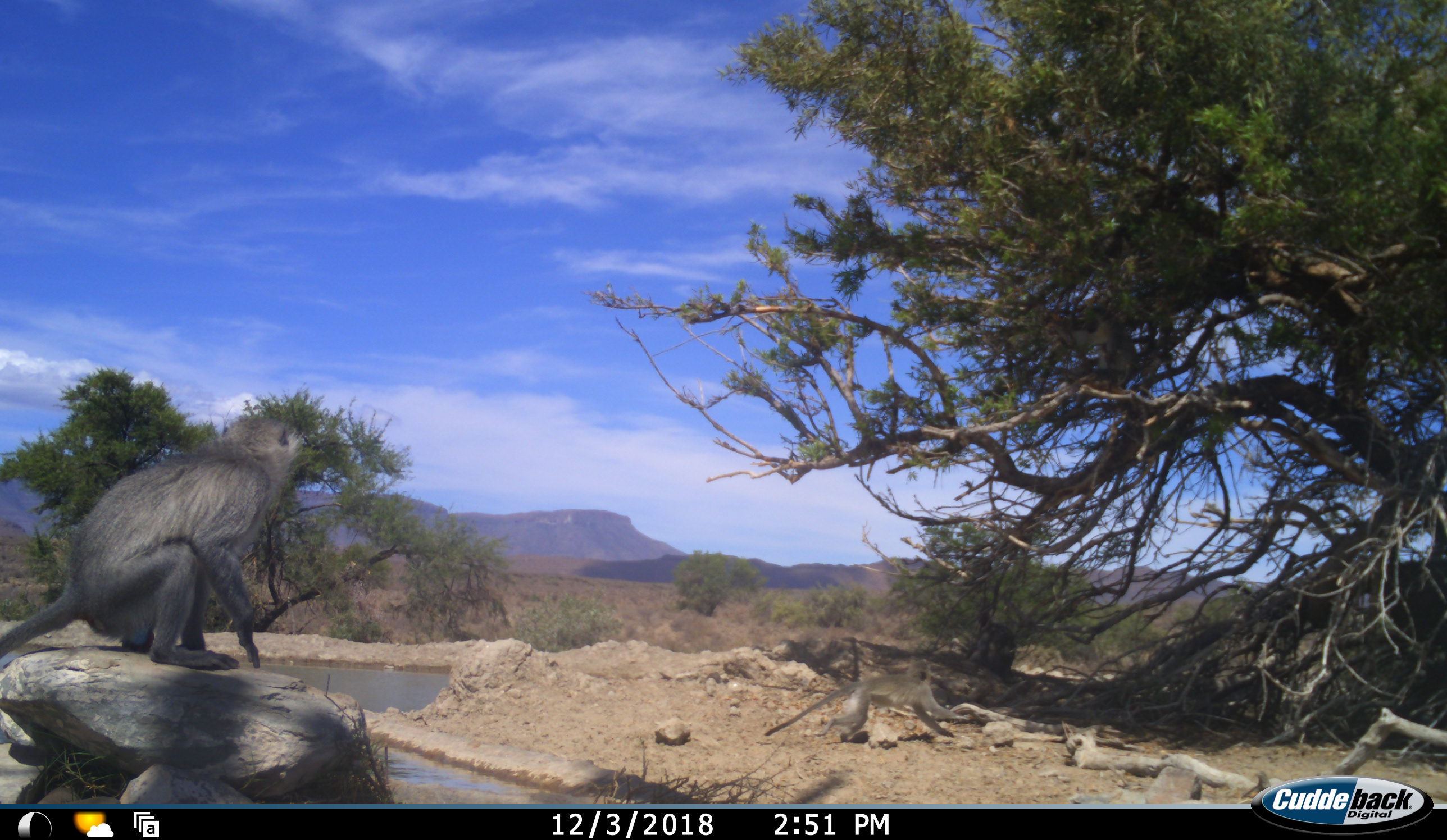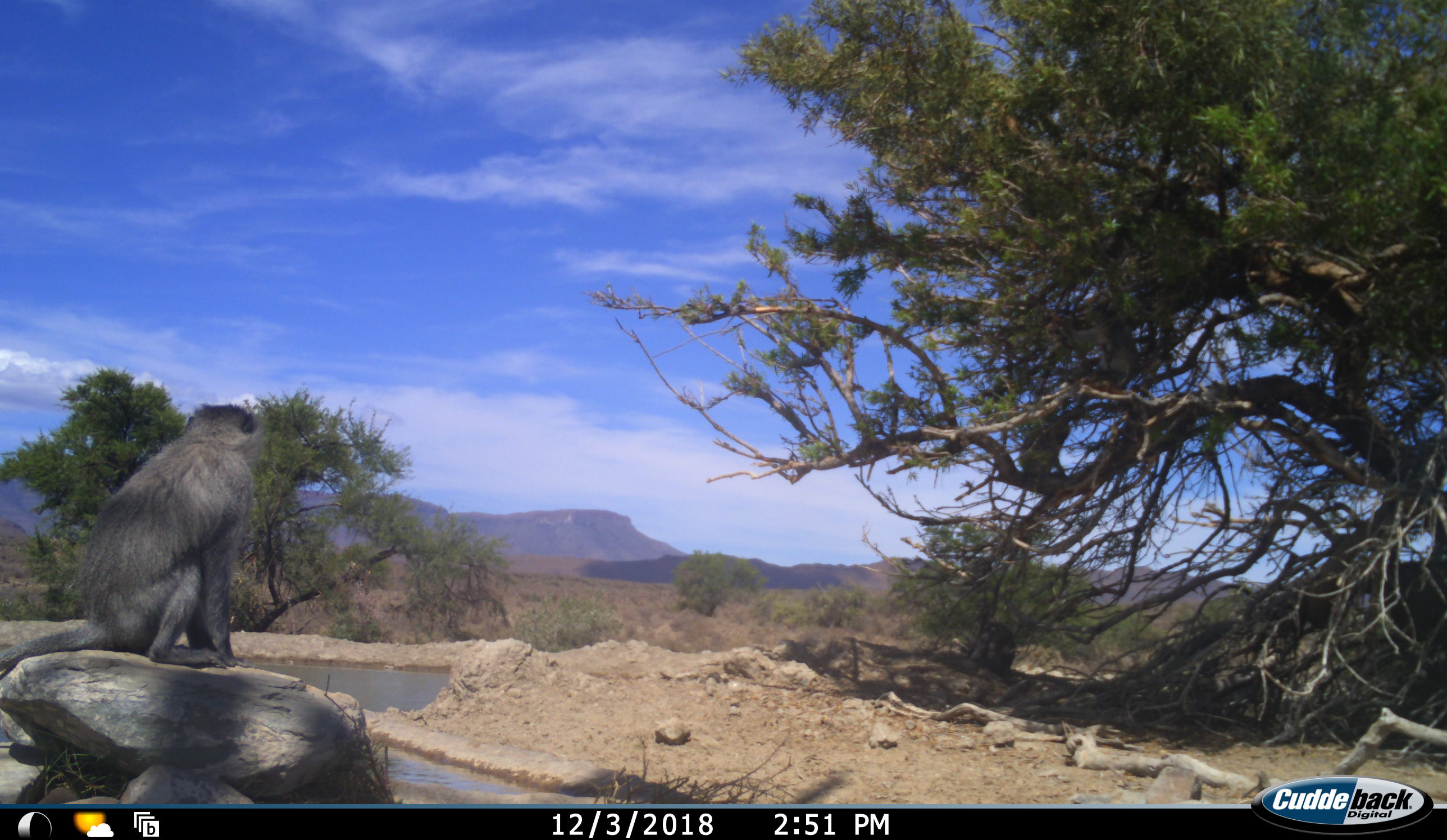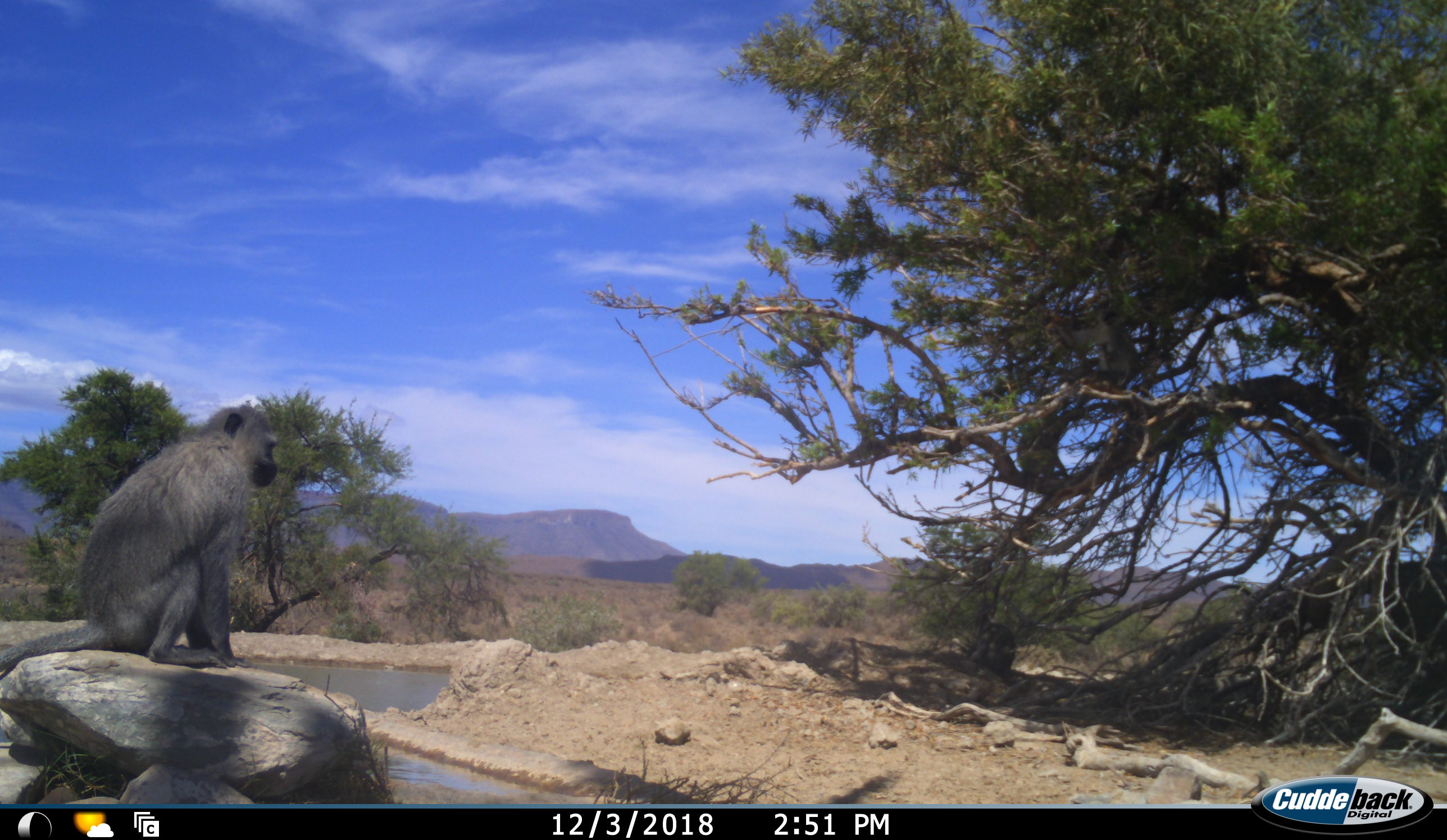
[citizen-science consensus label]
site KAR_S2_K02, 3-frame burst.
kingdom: Animalia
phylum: Chordata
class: Mammalia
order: Primates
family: Cercopithecidae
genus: Chlorocebus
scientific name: Chlorocebus pygerythrus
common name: vervet monkey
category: monkeyvervet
Monkeyvervet (vervet monkey) (Chlorocebus pygerythrus), count 2. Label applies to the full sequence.